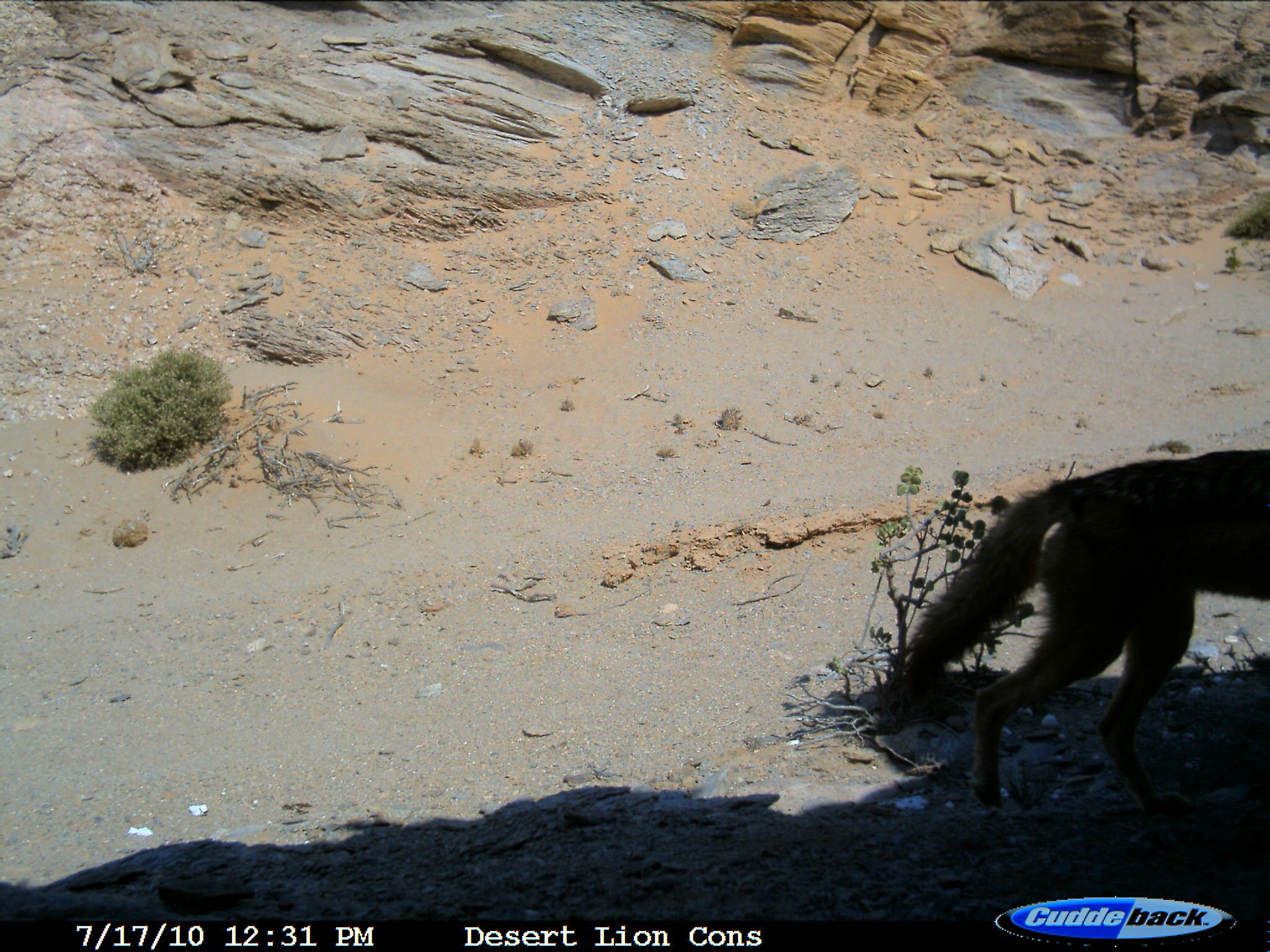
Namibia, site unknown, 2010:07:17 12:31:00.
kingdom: Animalia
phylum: Chordata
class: Mammalia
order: Carnivora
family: Canidae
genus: Lupulella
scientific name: Lupulella mesomelas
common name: black-backed jackal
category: canis mesomelas